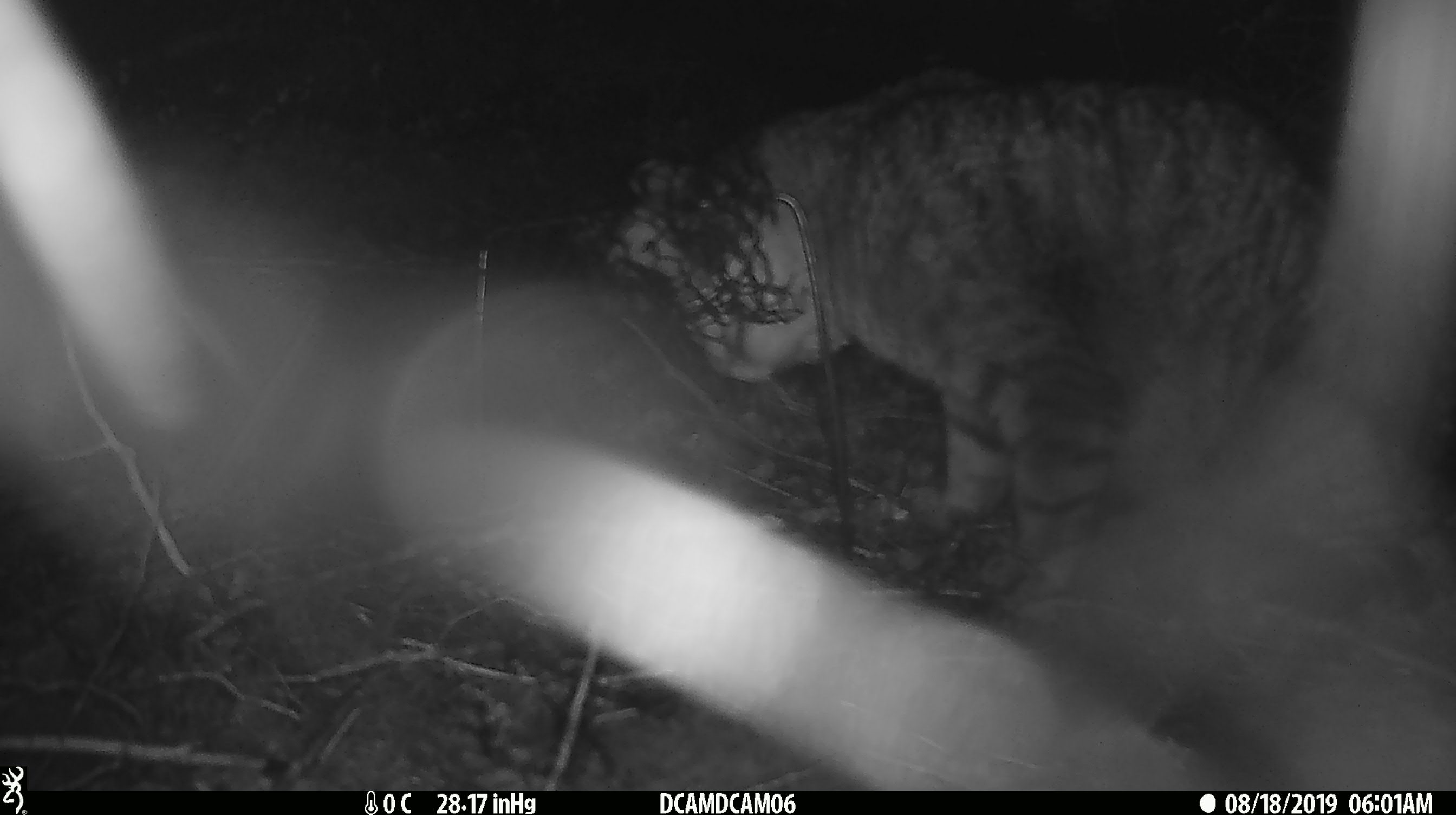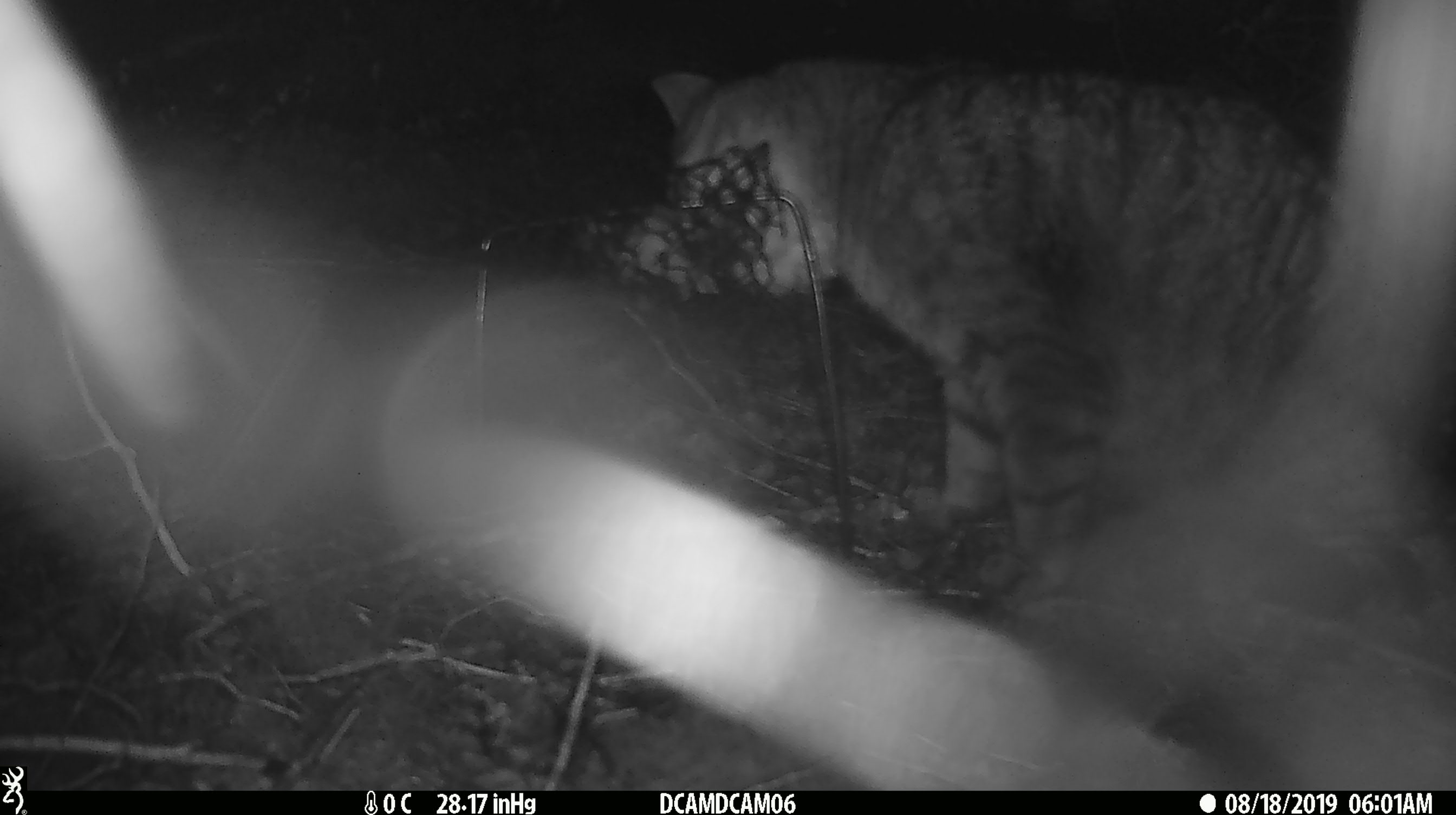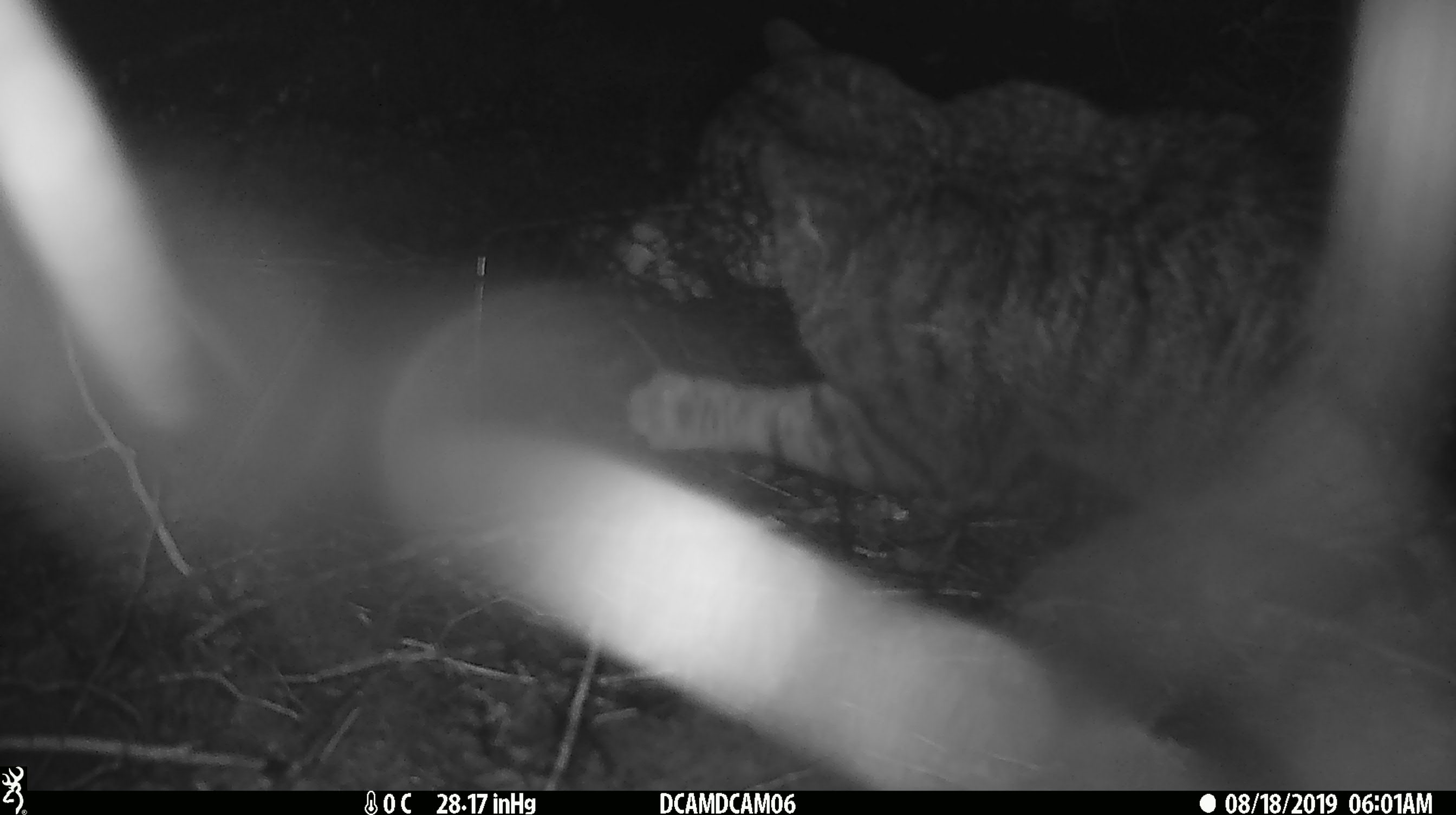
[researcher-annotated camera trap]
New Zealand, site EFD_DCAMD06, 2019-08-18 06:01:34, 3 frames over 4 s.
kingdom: Animalia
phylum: Chordata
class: Mammalia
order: Carnivora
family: Felidae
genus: Felis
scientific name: Felis catus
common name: domestic cat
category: cat